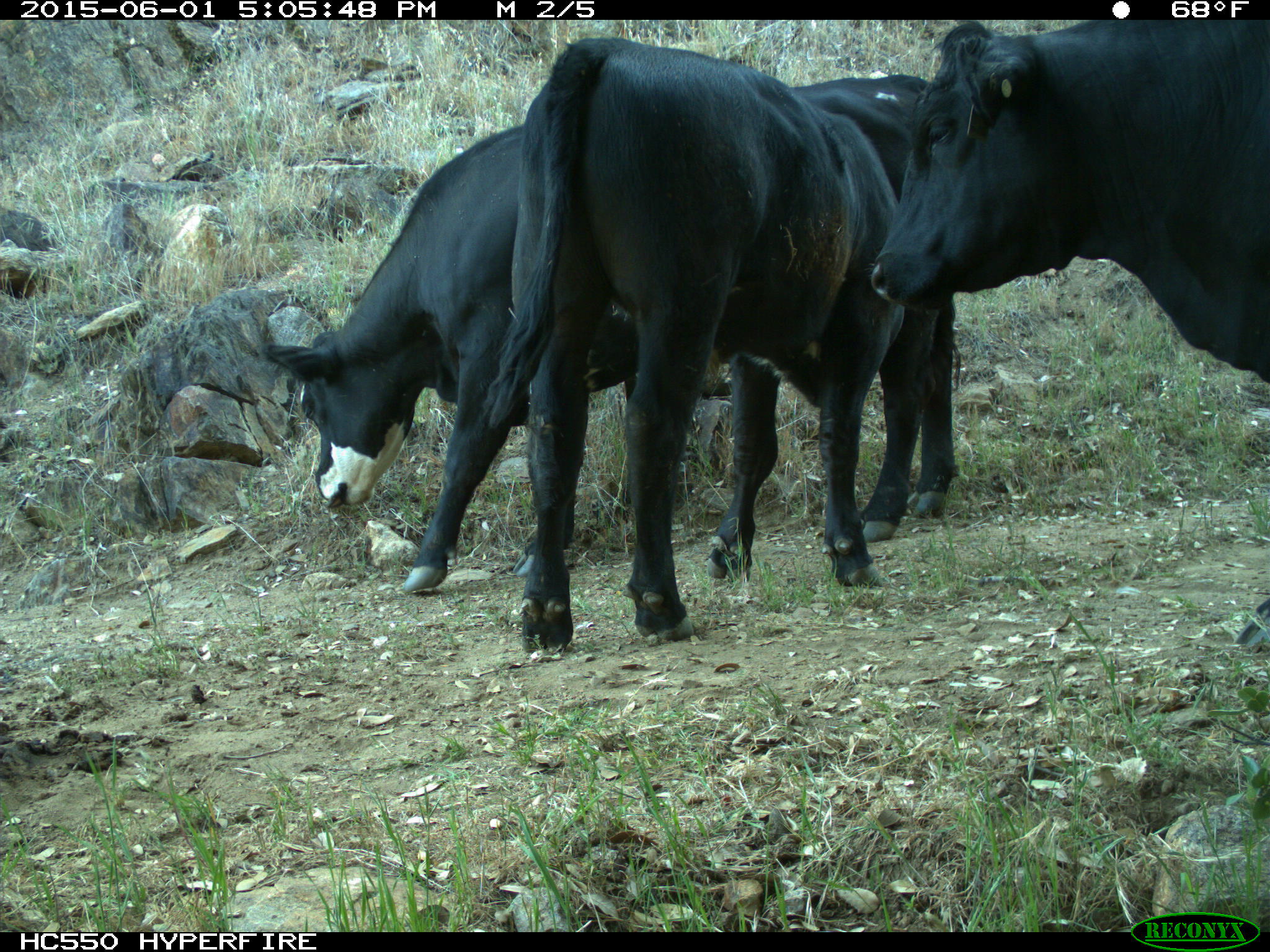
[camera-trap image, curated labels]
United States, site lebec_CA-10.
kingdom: Animalia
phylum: Chordata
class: Mammalia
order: Artiodactyla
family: Bovidae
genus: Bos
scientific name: Bos taurus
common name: domestic cow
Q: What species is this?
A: Bos taurus (domestic cow).